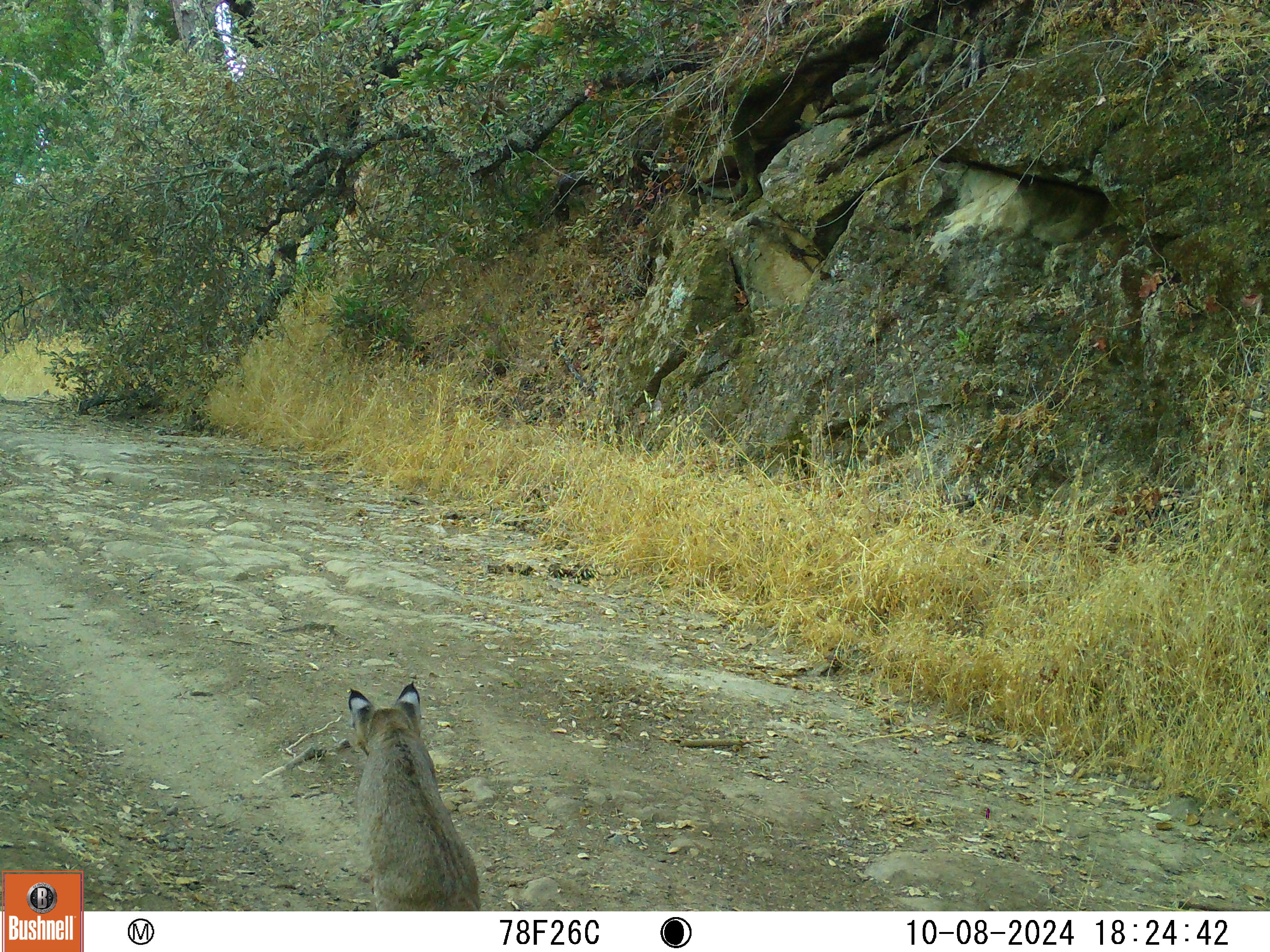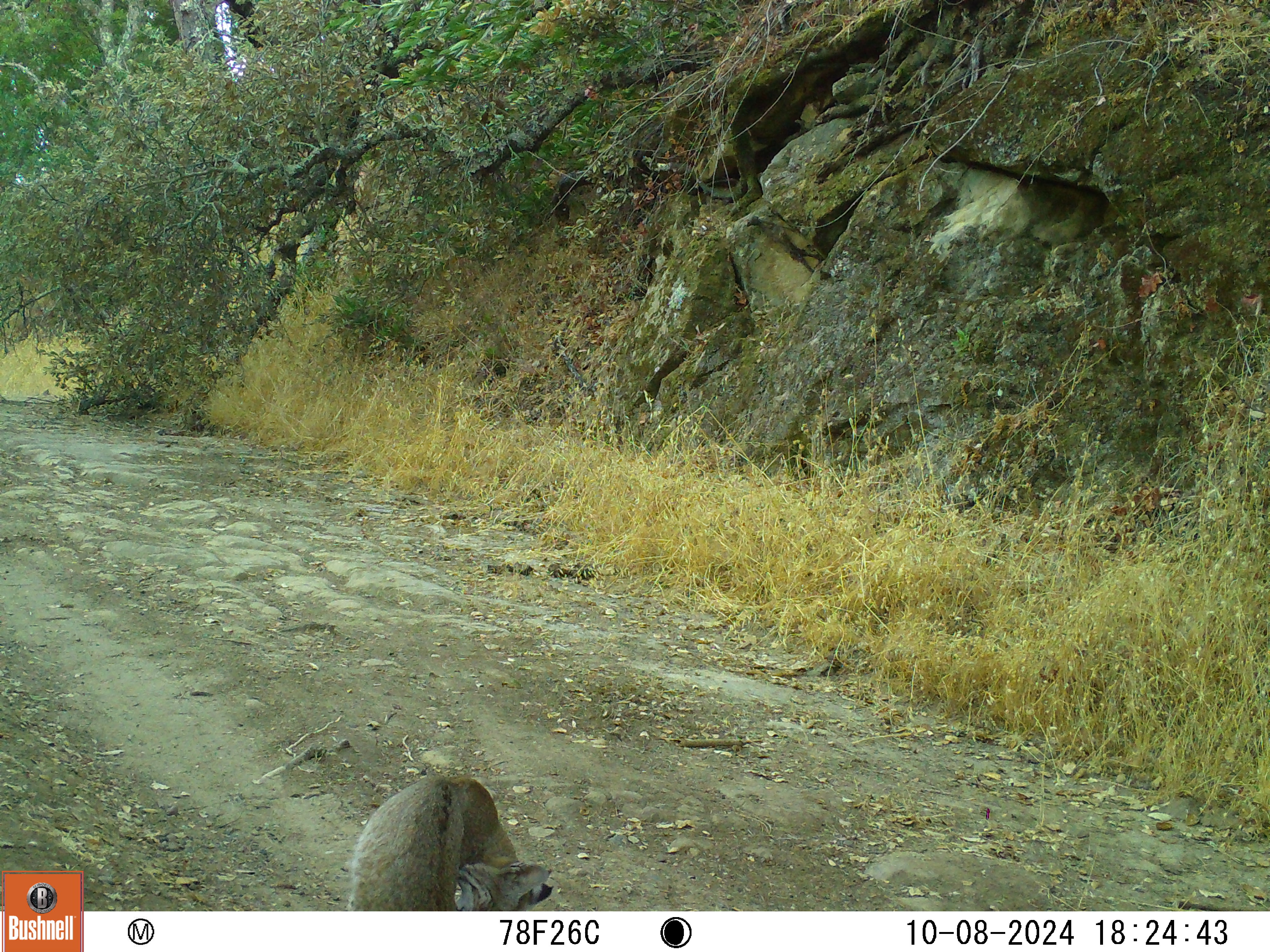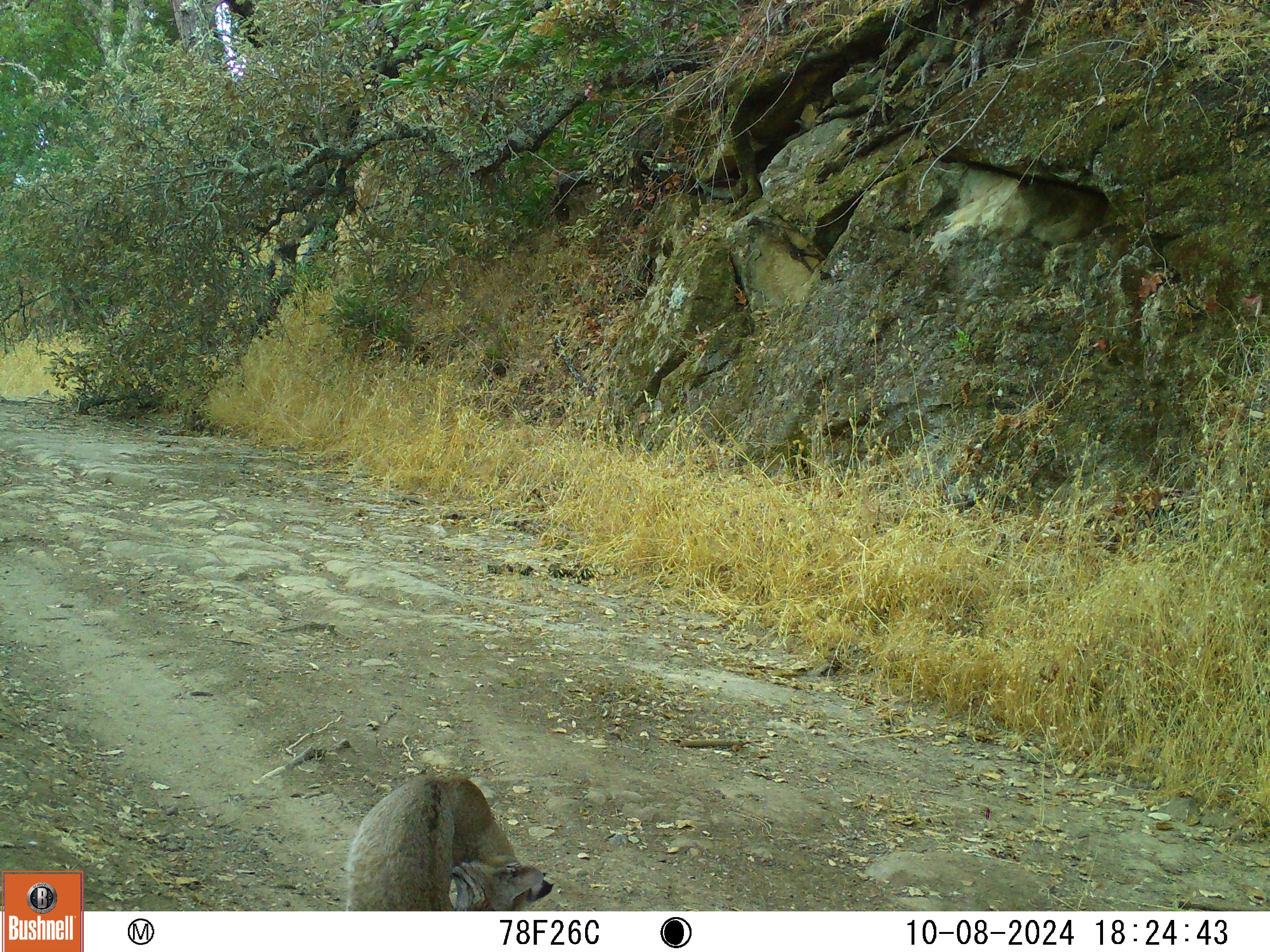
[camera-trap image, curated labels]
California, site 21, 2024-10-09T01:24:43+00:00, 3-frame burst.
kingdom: Animalia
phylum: Chordata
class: Mammalia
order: Carnivora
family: Felidae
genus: Lynx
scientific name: Lynx rufus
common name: bobcat